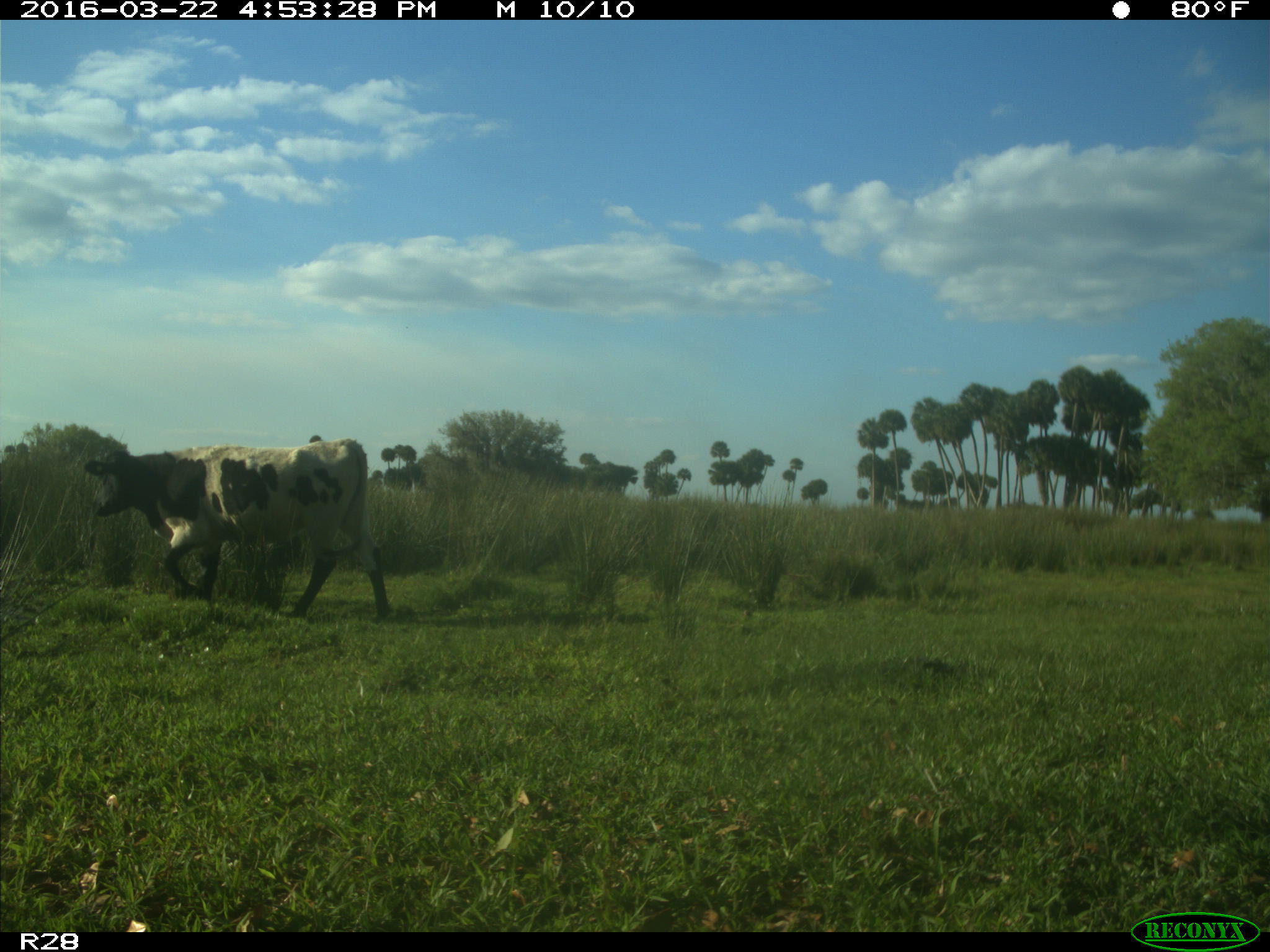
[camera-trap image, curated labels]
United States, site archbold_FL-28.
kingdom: Animalia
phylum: Chordata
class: Mammalia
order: Artiodactyla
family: Bovidae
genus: Bos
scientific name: Bos taurus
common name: domestic cow